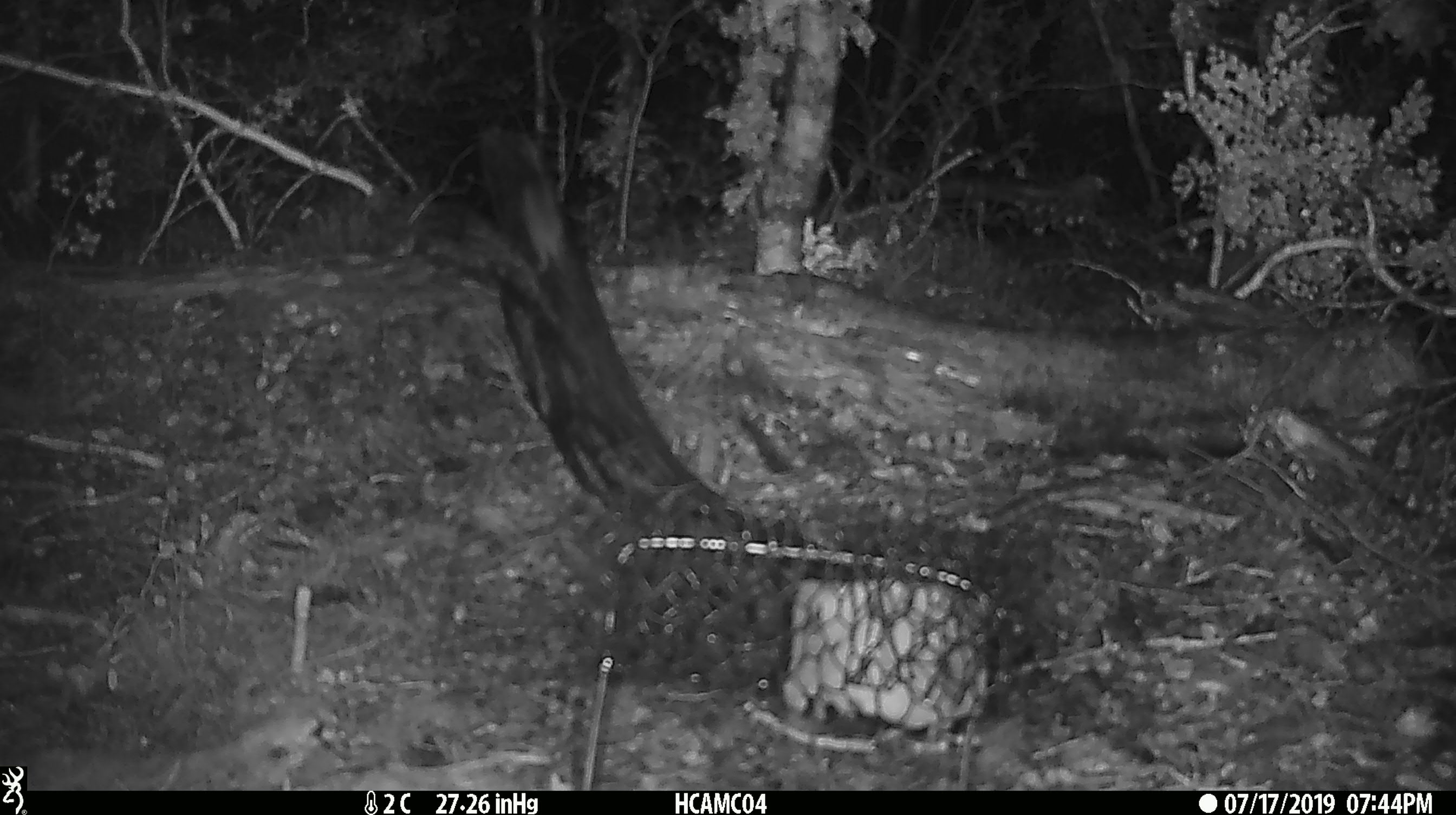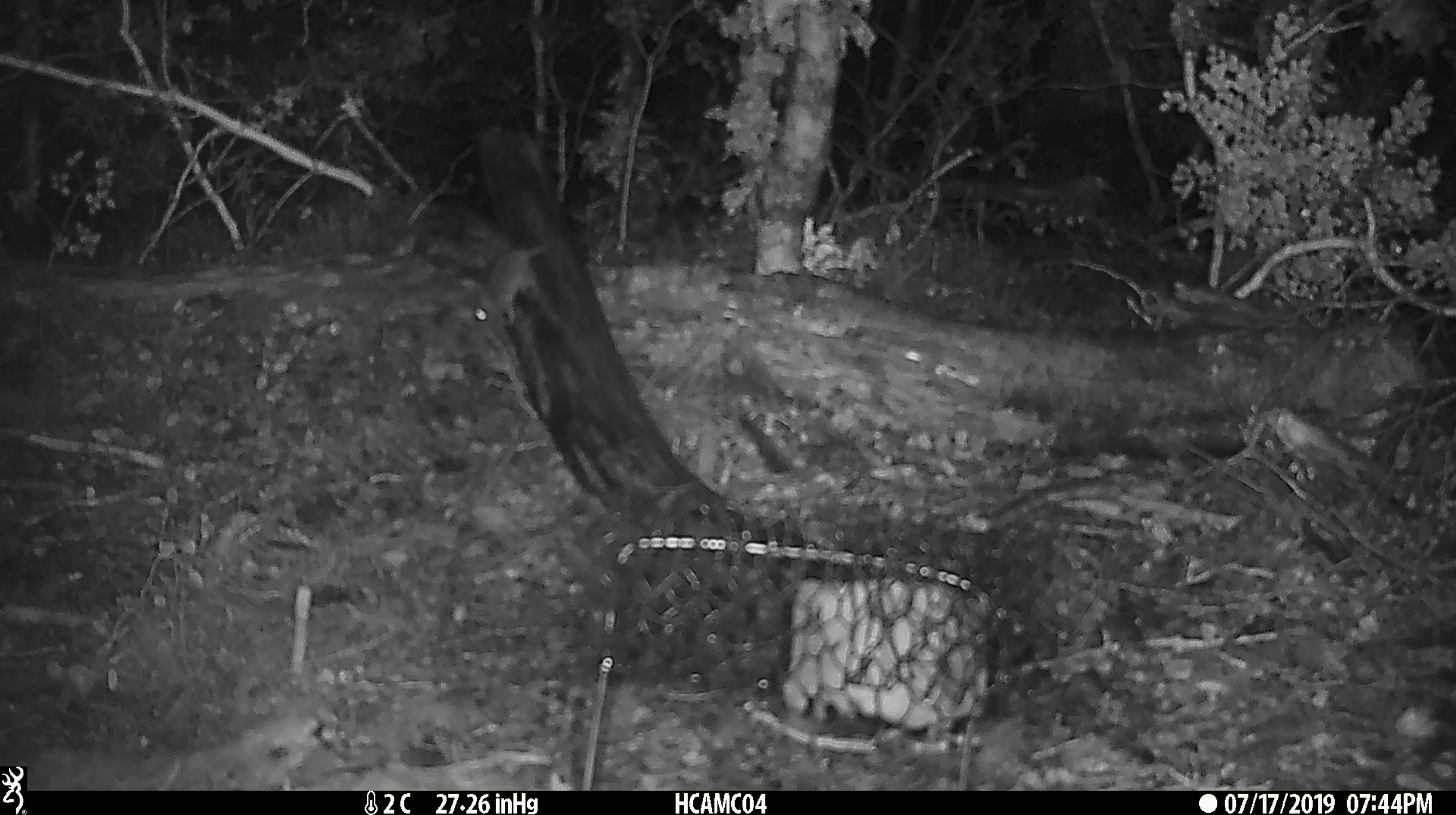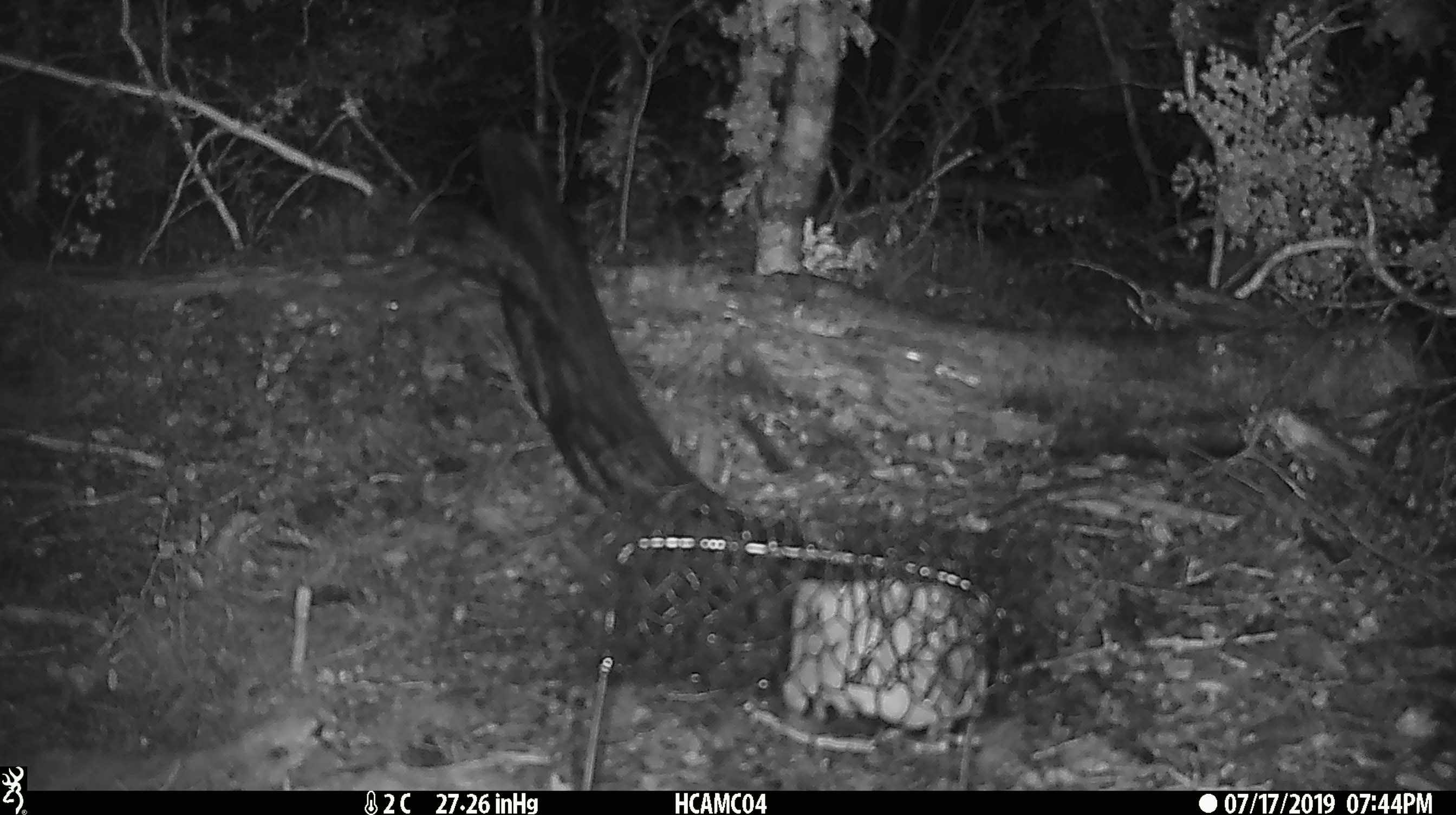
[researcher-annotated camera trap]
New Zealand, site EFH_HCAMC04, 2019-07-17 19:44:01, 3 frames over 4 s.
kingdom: Animalia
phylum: Chordata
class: Mammalia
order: Rodentia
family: Muridae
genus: Mus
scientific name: Mus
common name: mouse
Mouse (Mus).